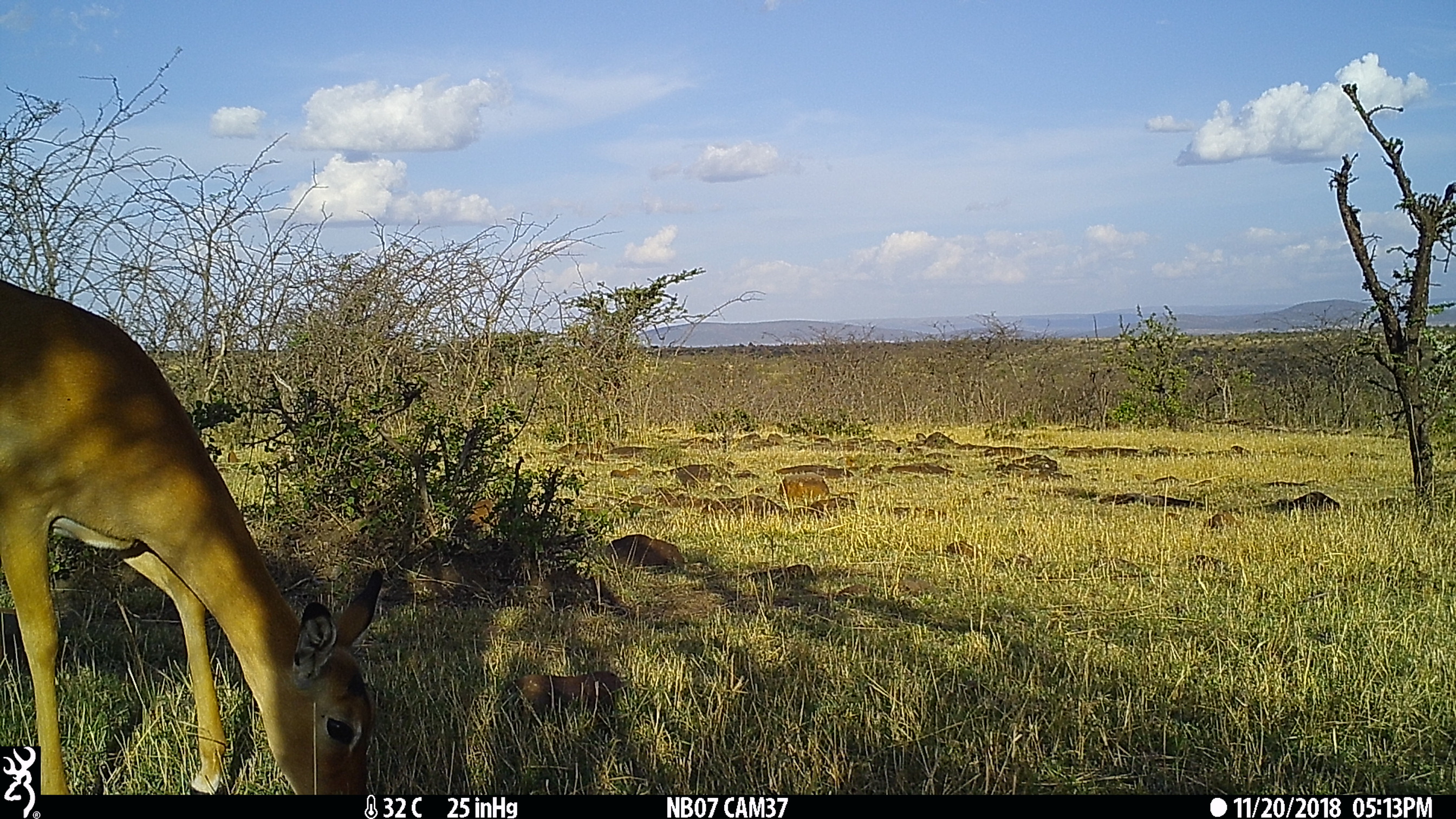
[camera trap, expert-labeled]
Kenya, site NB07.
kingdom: Animalia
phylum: Chordata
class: Mammalia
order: Artiodactyla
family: Bovidae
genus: Aepyceros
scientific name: Aepyceros melampus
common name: impala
Impala (Aepyceros melampus).